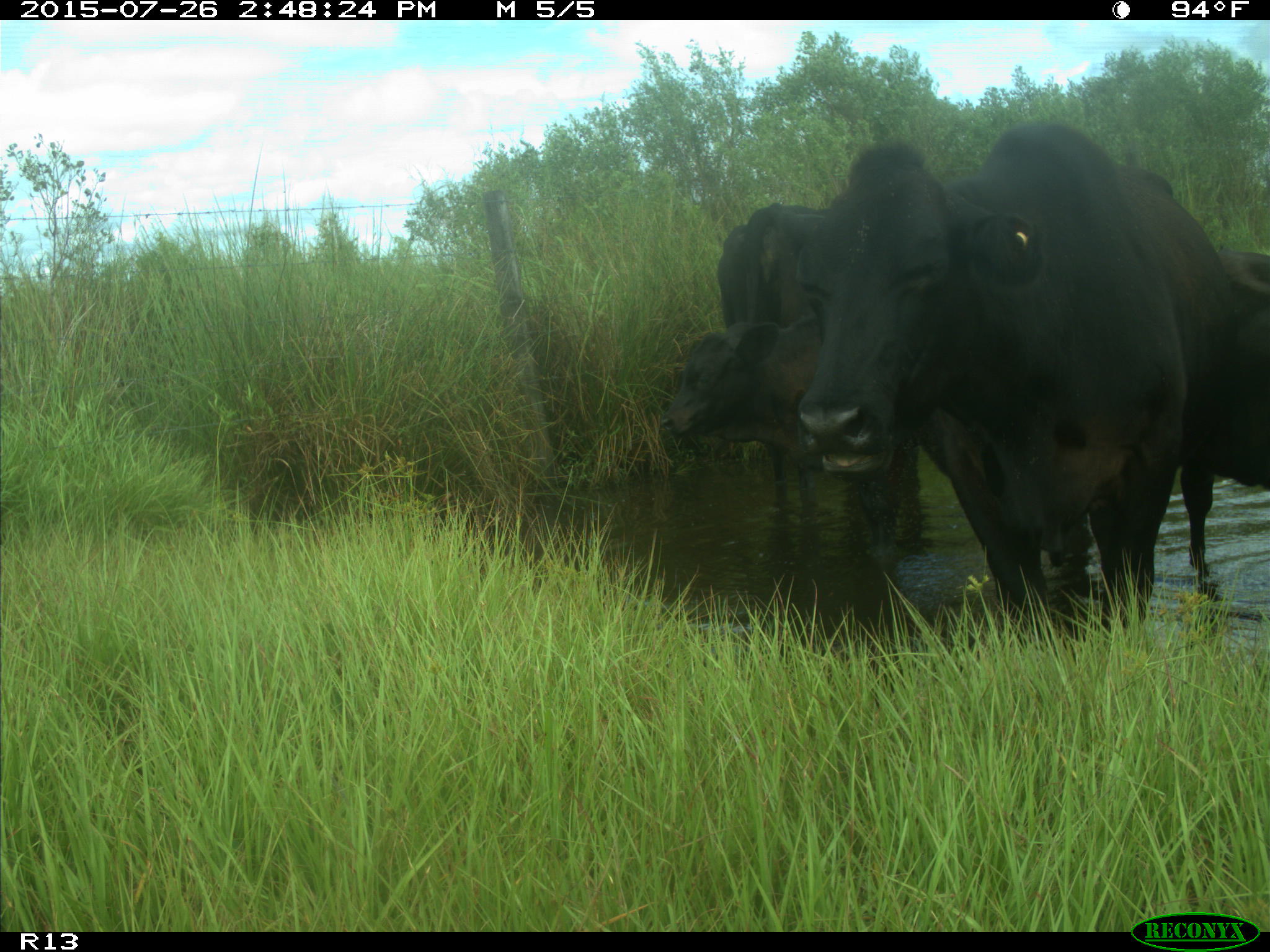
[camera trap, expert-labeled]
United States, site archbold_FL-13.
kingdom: Animalia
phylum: Chordata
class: Mammalia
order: Artiodactyla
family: Bovidae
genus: Bos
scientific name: Bos taurus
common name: domestic cow